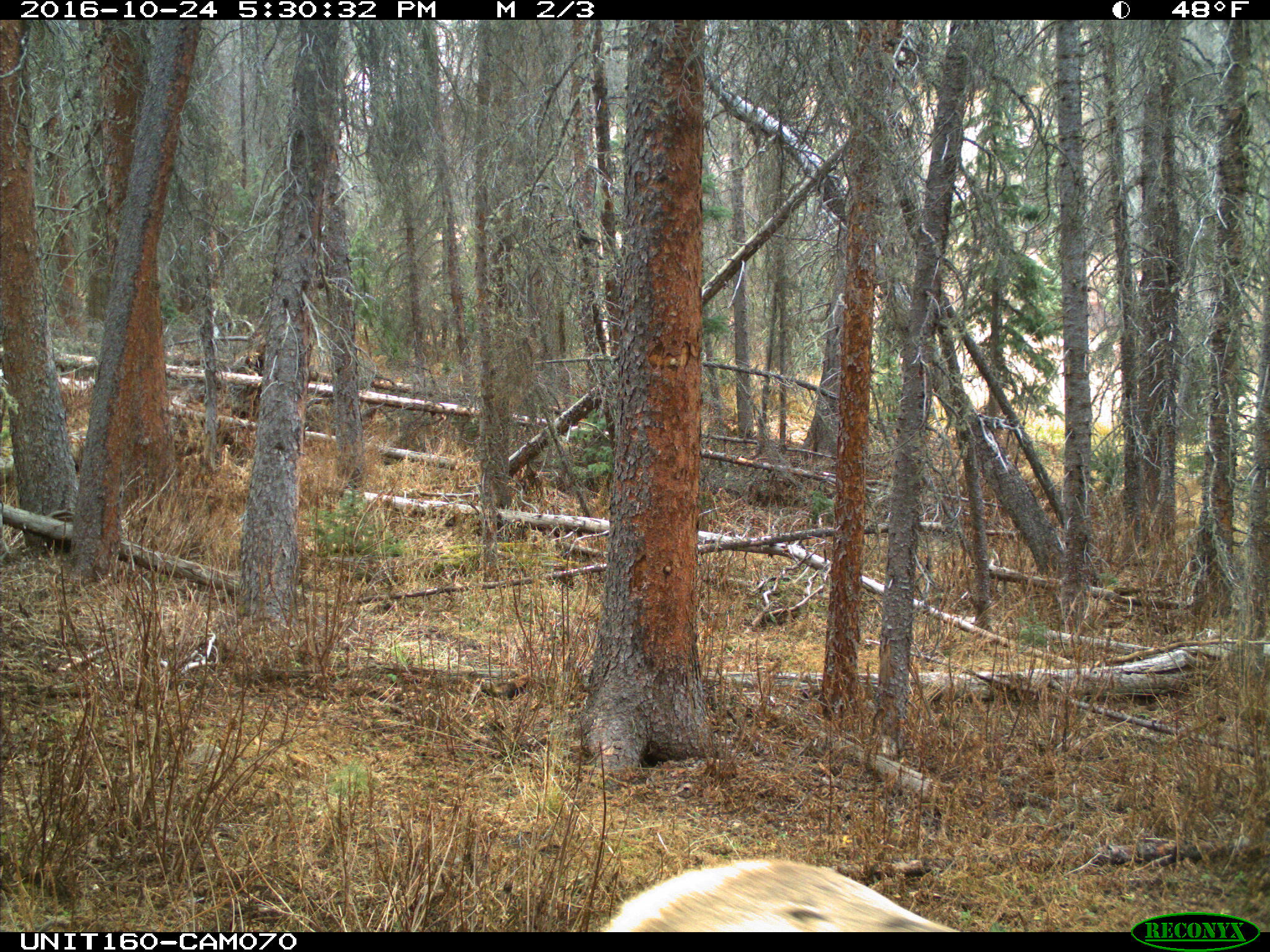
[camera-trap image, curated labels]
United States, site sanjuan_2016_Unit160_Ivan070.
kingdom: Animalia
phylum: Chordata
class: Mammalia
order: Artiodactyla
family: Cervidae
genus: Cervus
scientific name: Cervus elaphus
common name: red deer